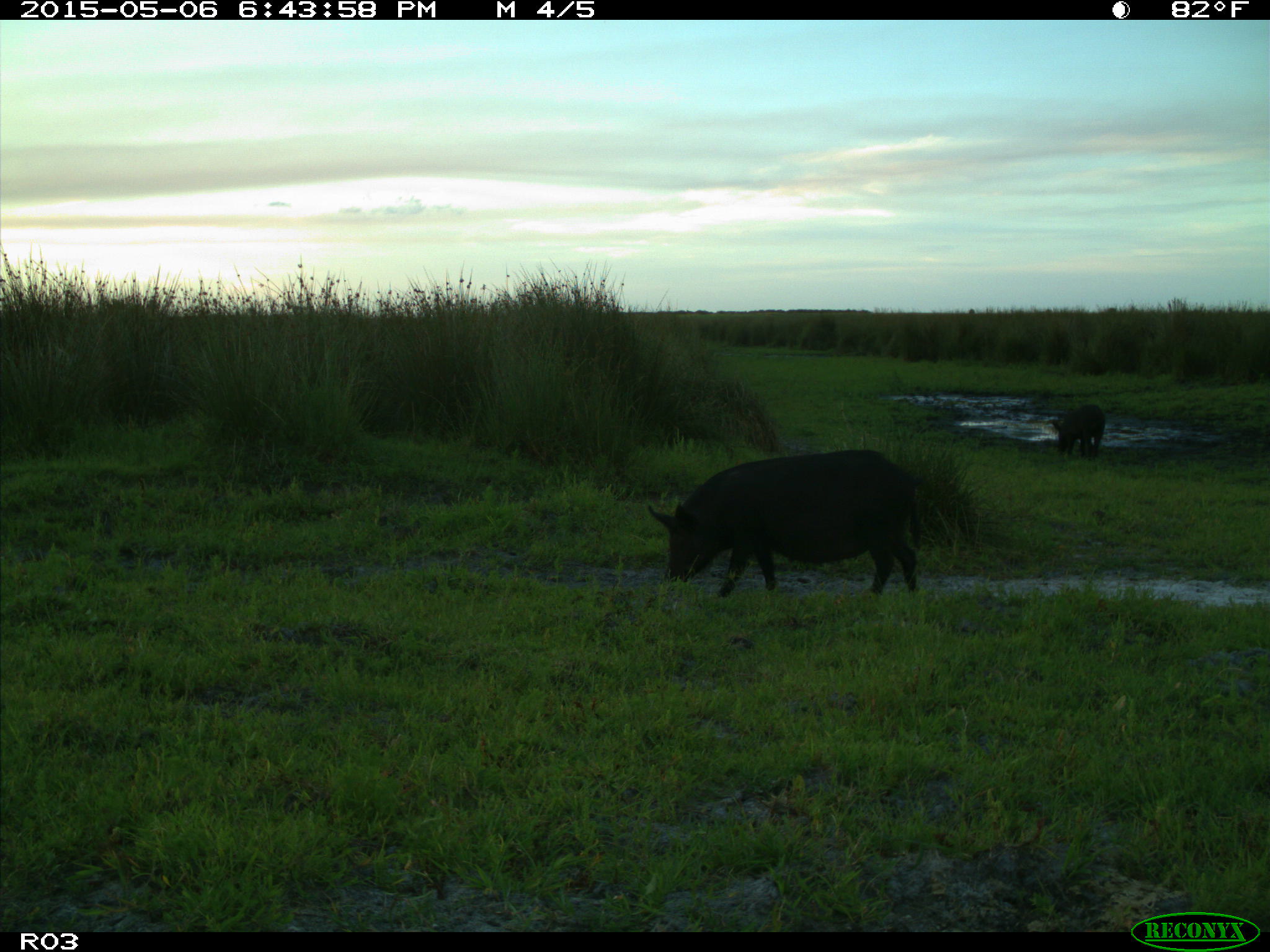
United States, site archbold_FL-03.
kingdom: Animalia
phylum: Chordata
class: Mammalia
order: Artiodactyla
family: Suidae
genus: Sus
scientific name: Sus scrofa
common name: wild boar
Sus scrofa (wild boar).